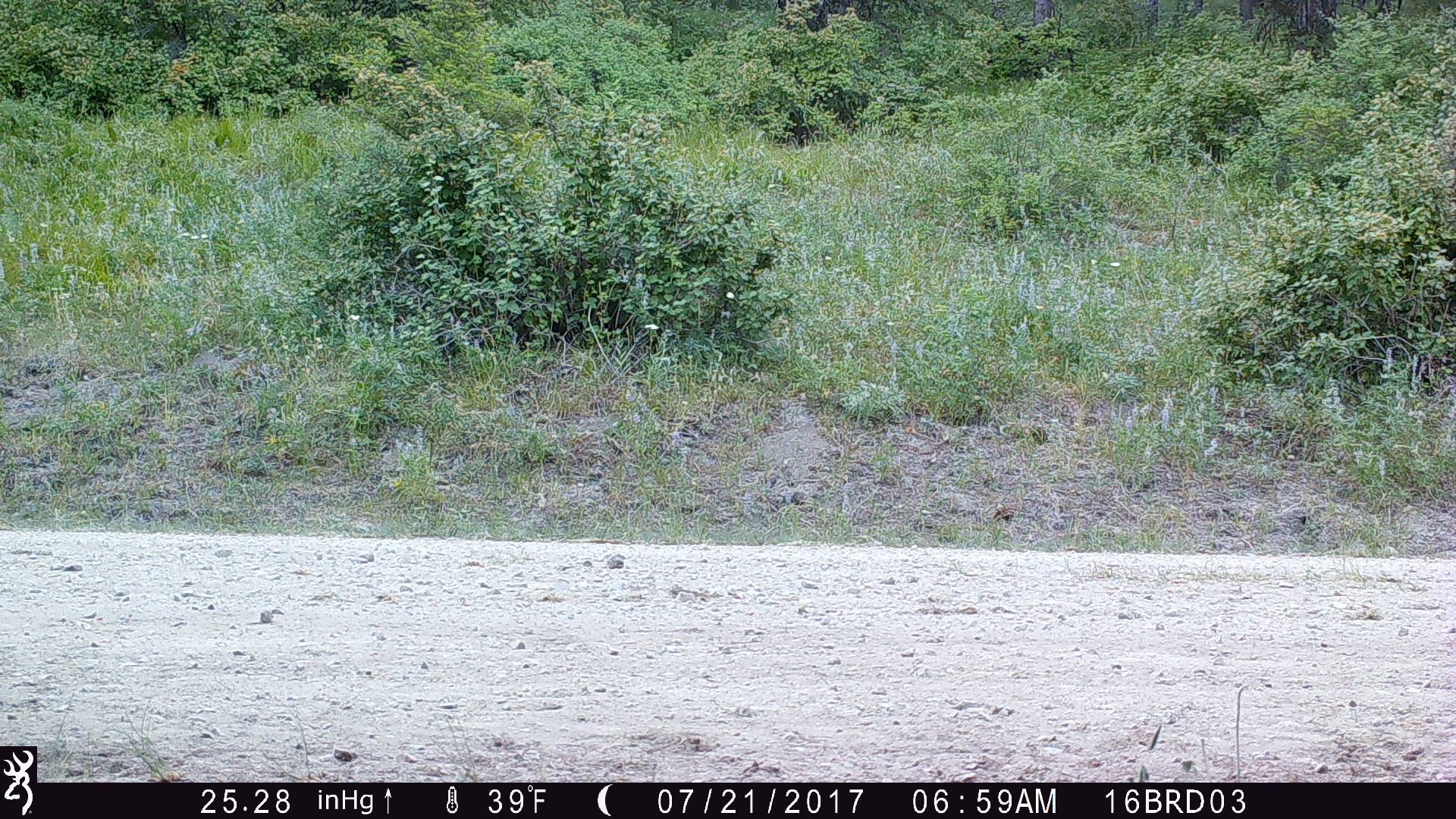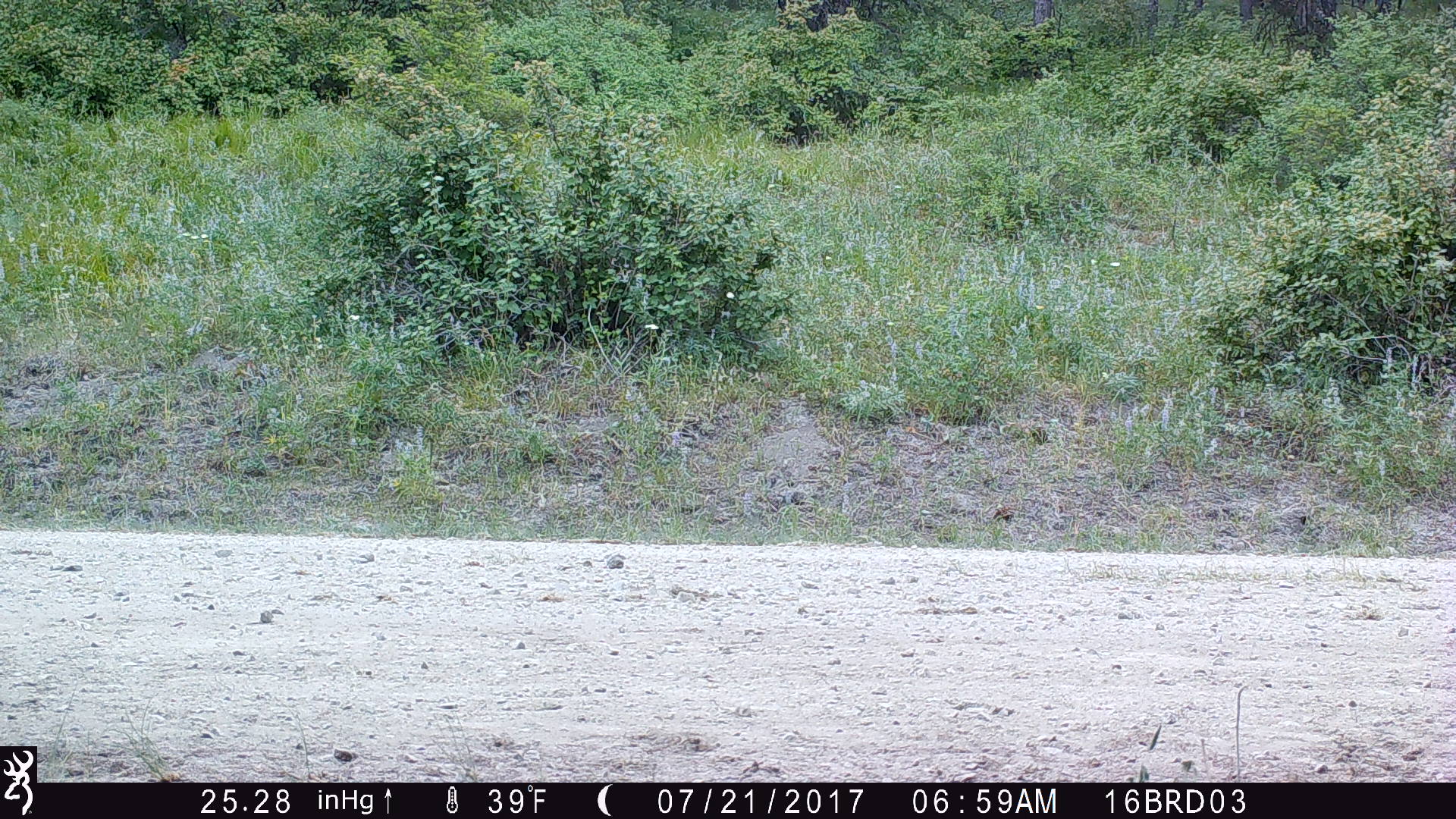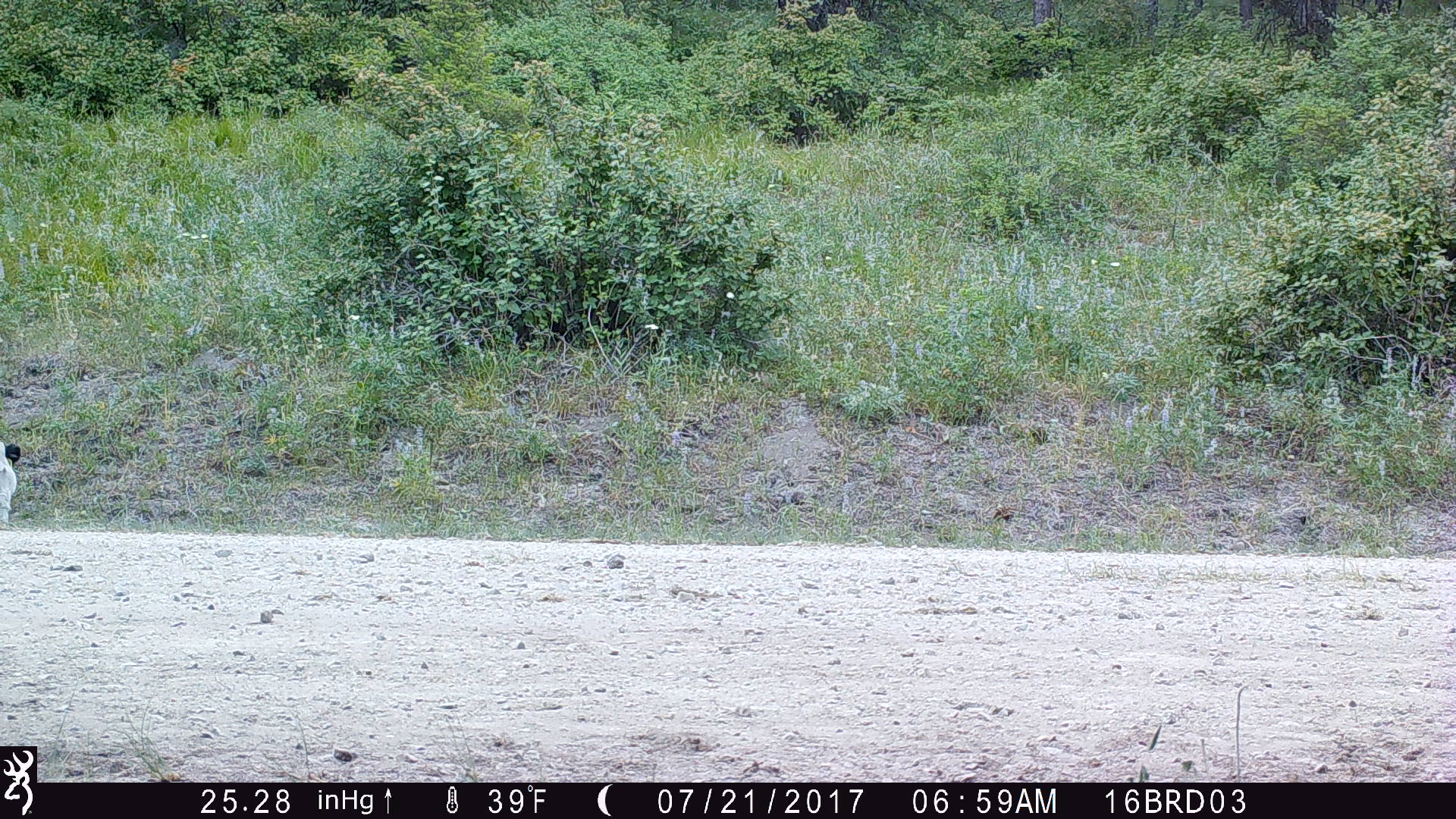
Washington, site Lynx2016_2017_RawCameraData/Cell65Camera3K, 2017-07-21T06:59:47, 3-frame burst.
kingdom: Animalia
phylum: Chordata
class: Mammalia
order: Artiodactyla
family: Bovidae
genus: Bos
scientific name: Bos taurus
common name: domestic cattle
Domestic cattle (Bos taurus). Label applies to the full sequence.